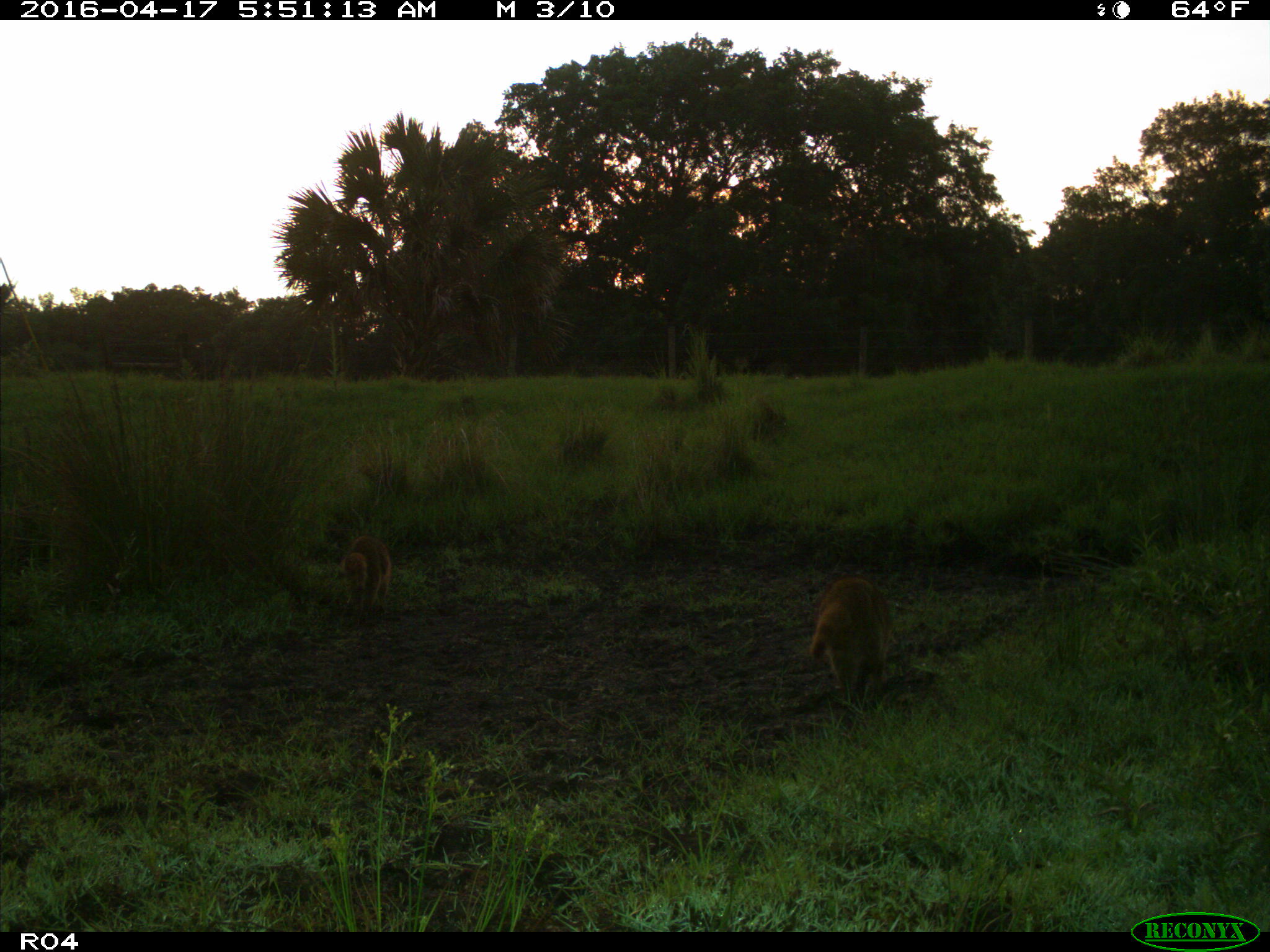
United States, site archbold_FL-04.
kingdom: Animalia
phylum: Chordata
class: Mammalia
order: Carnivora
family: Procyonidae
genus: Procyon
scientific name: Procyon lotor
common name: common raccoon